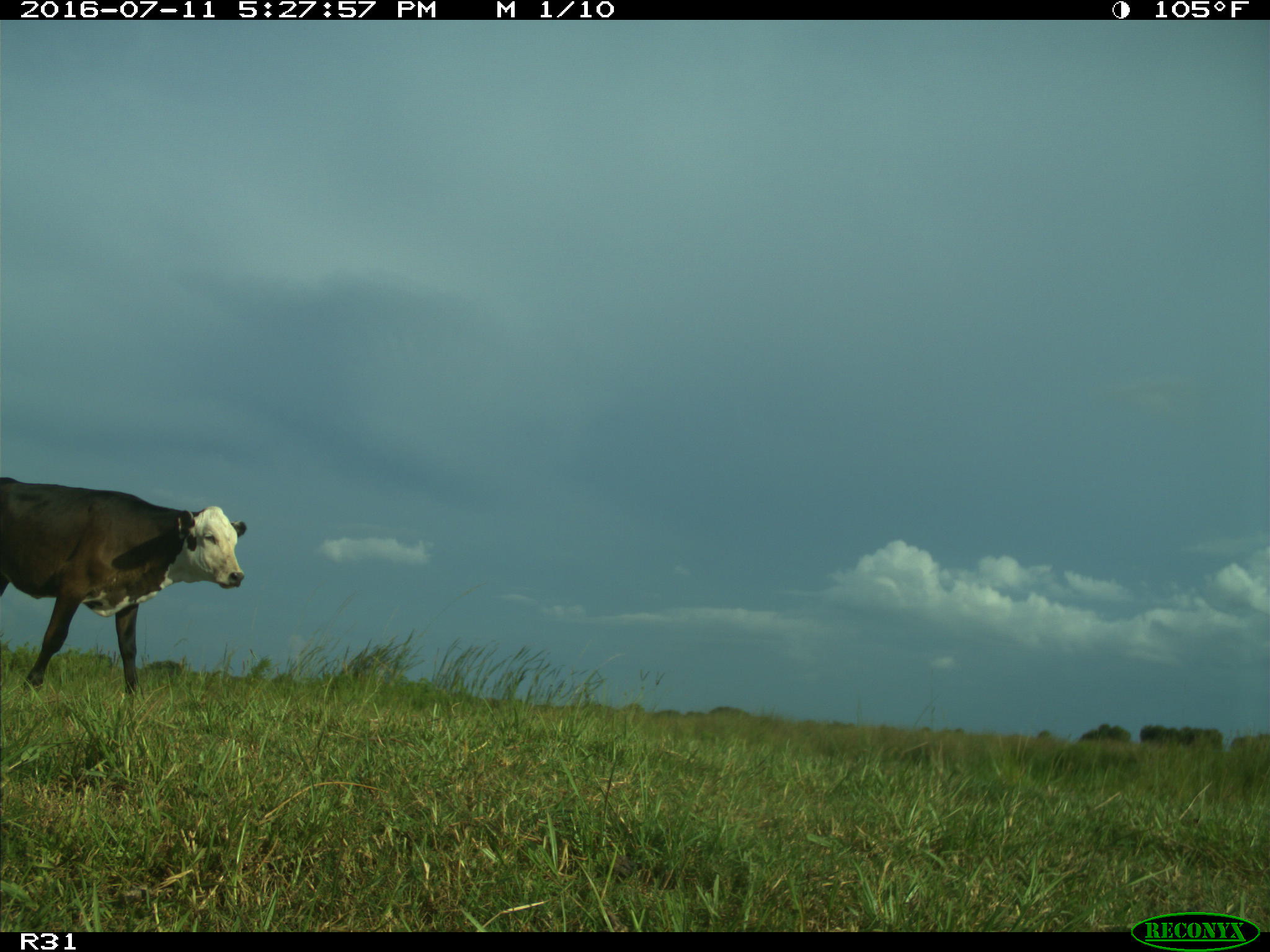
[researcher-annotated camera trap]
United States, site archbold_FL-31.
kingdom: Animalia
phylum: Chordata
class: Mammalia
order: Artiodactyla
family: Bovidae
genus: Bos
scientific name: Bos taurus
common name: domestic cow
Bos taurus (domestic cow).